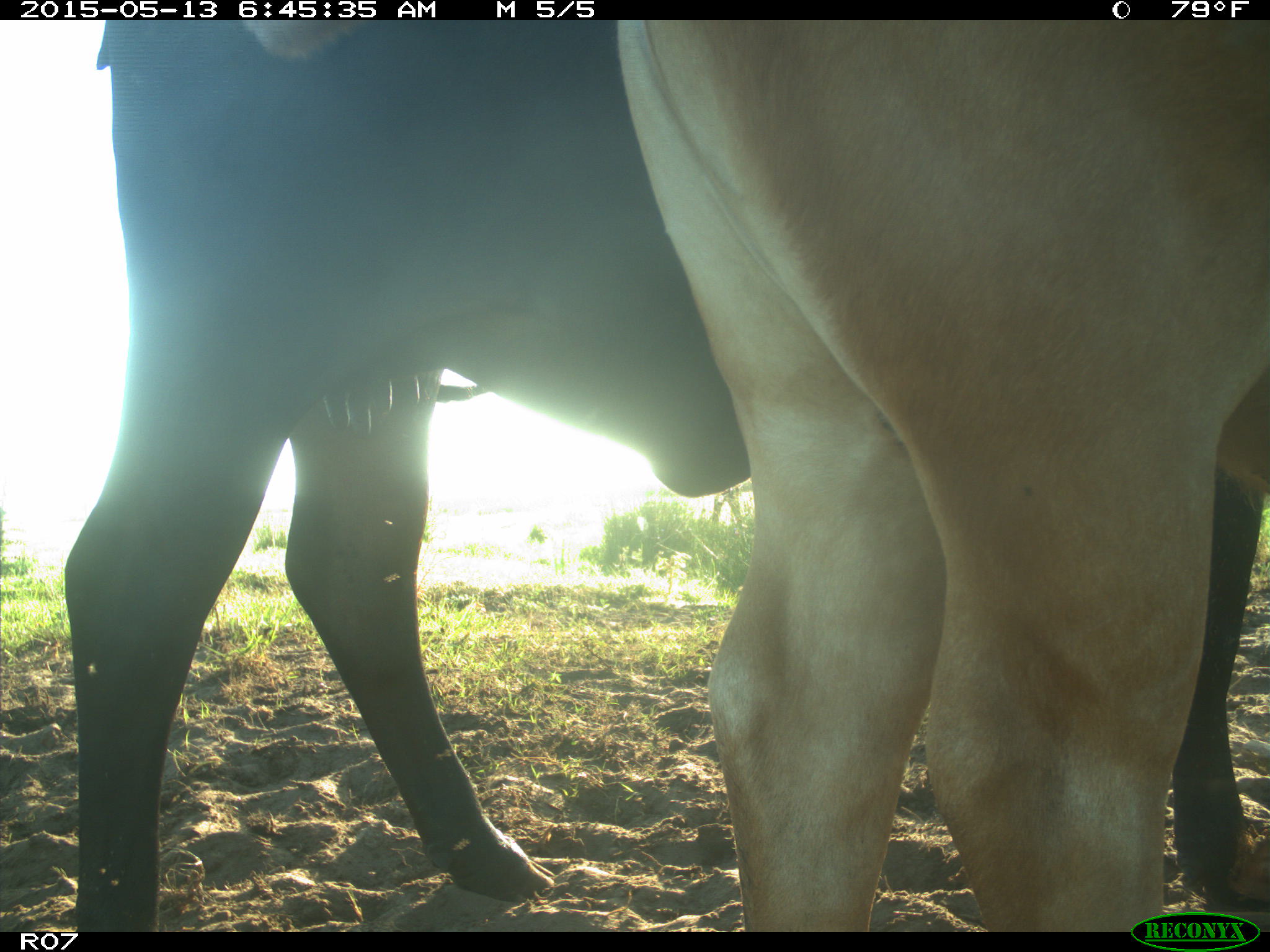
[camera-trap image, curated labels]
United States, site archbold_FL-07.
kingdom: Animalia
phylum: Chordata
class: Mammalia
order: Artiodactyla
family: Bovidae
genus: Bos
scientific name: Bos taurus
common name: domestic cow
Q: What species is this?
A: Bos taurus (domestic cow).